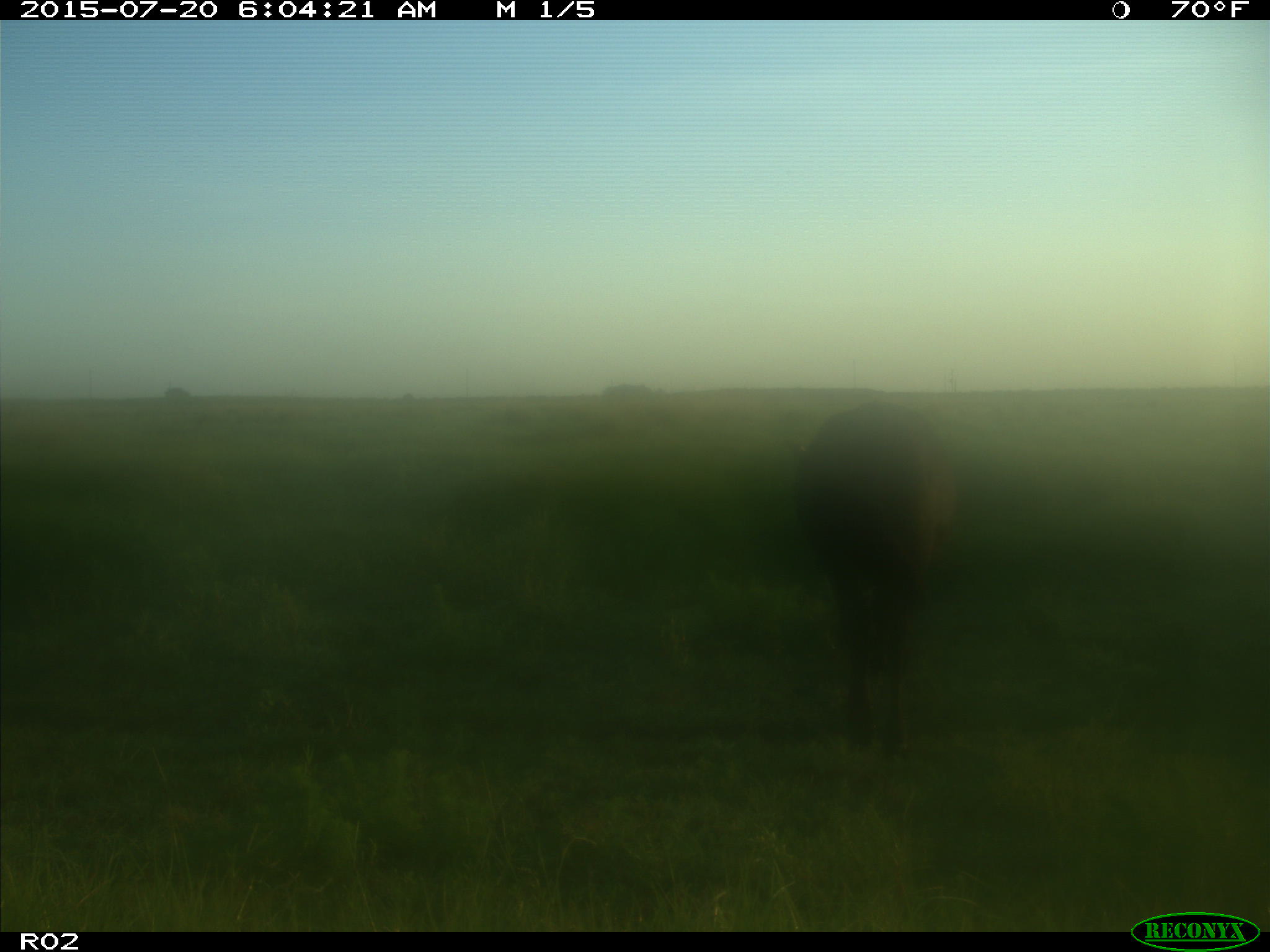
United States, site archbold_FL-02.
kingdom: Animalia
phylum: Chordata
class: Mammalia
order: Artiodactyla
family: Bovidae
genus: Bos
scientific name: Bos taurus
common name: domestic cow